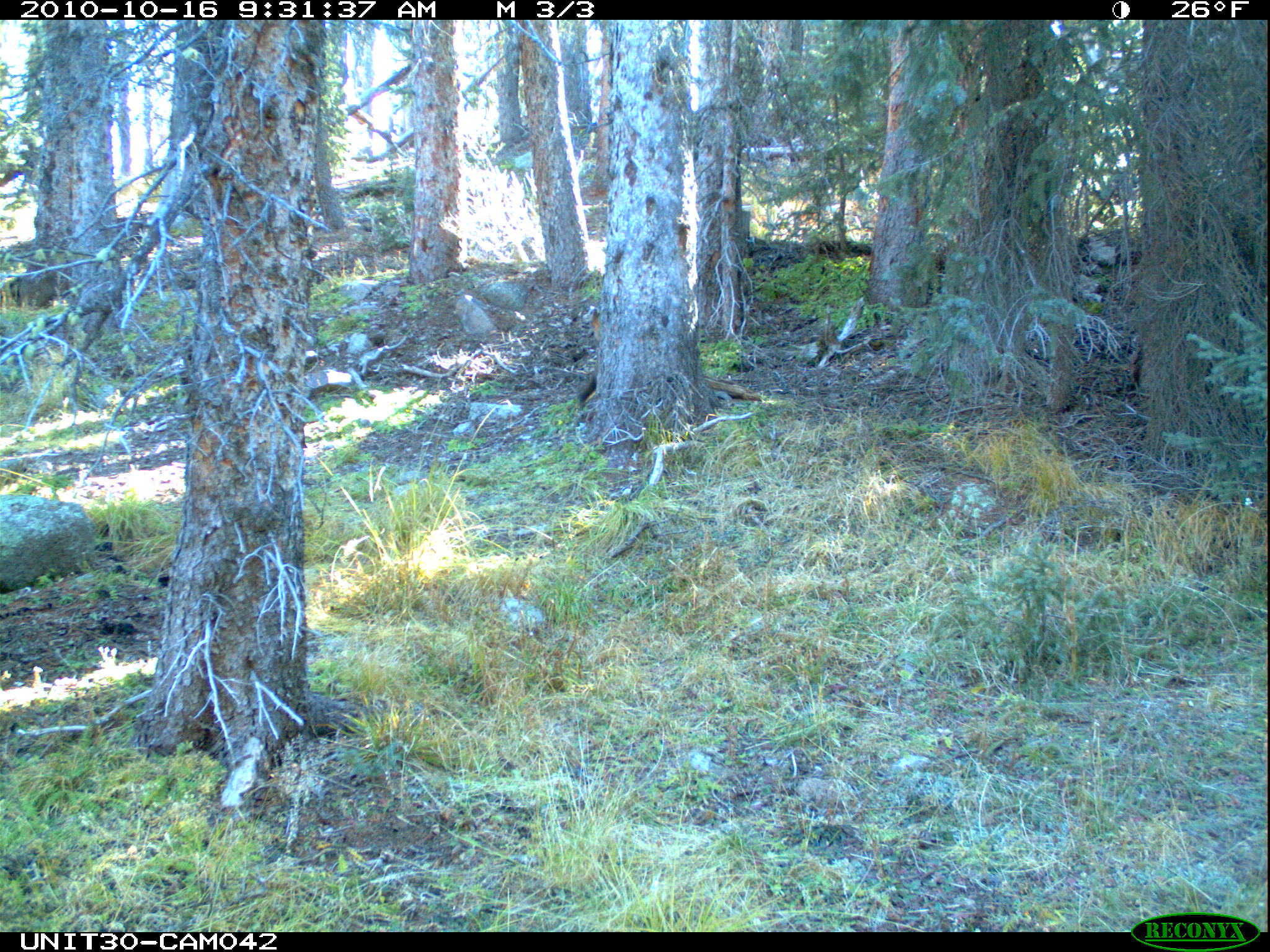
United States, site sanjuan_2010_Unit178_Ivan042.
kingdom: Animalia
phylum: Chordata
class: Mammalia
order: Carnivora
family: Mustelidae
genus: Martes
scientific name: Martes americana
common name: american marten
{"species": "Martes americana (american marten)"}